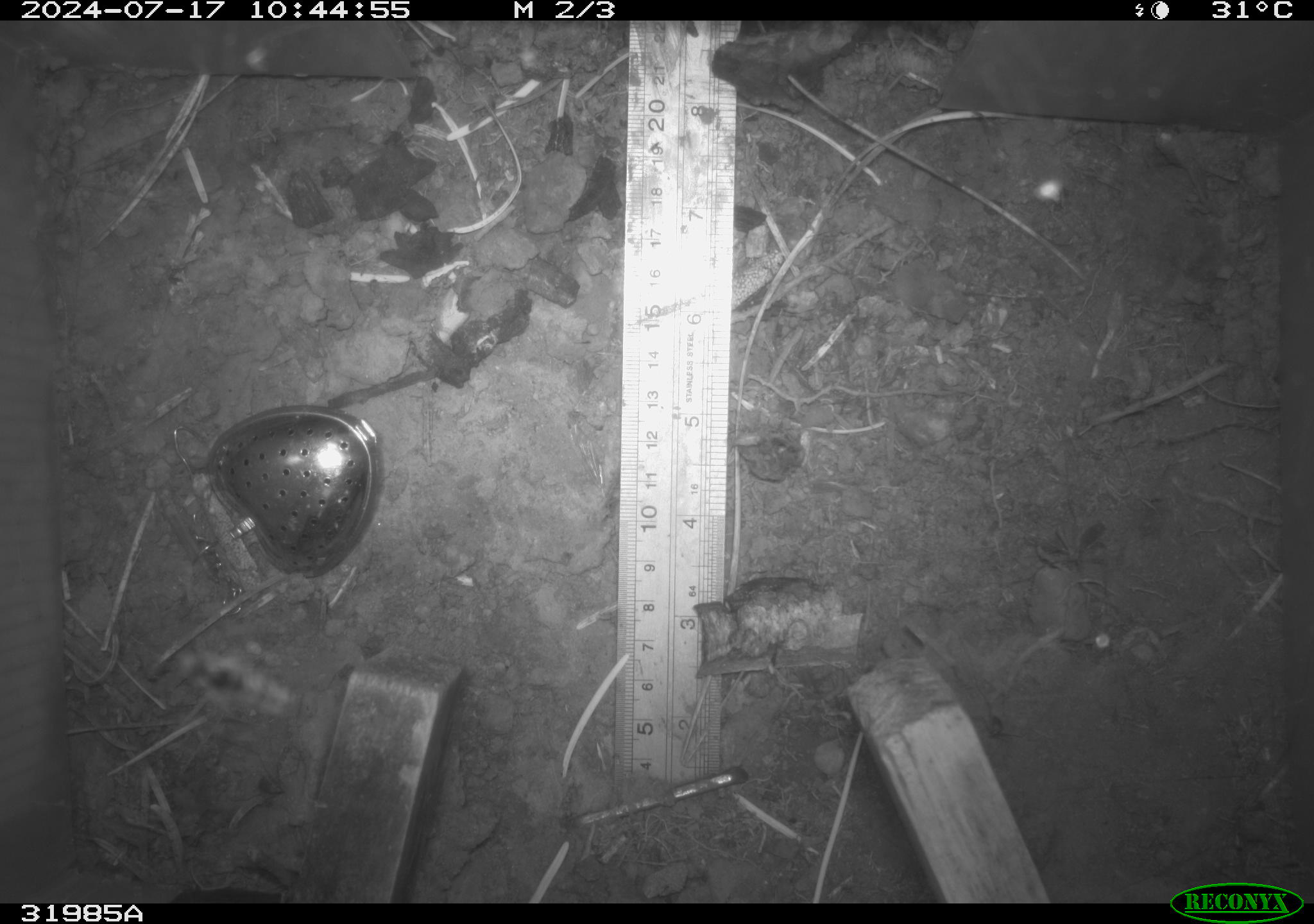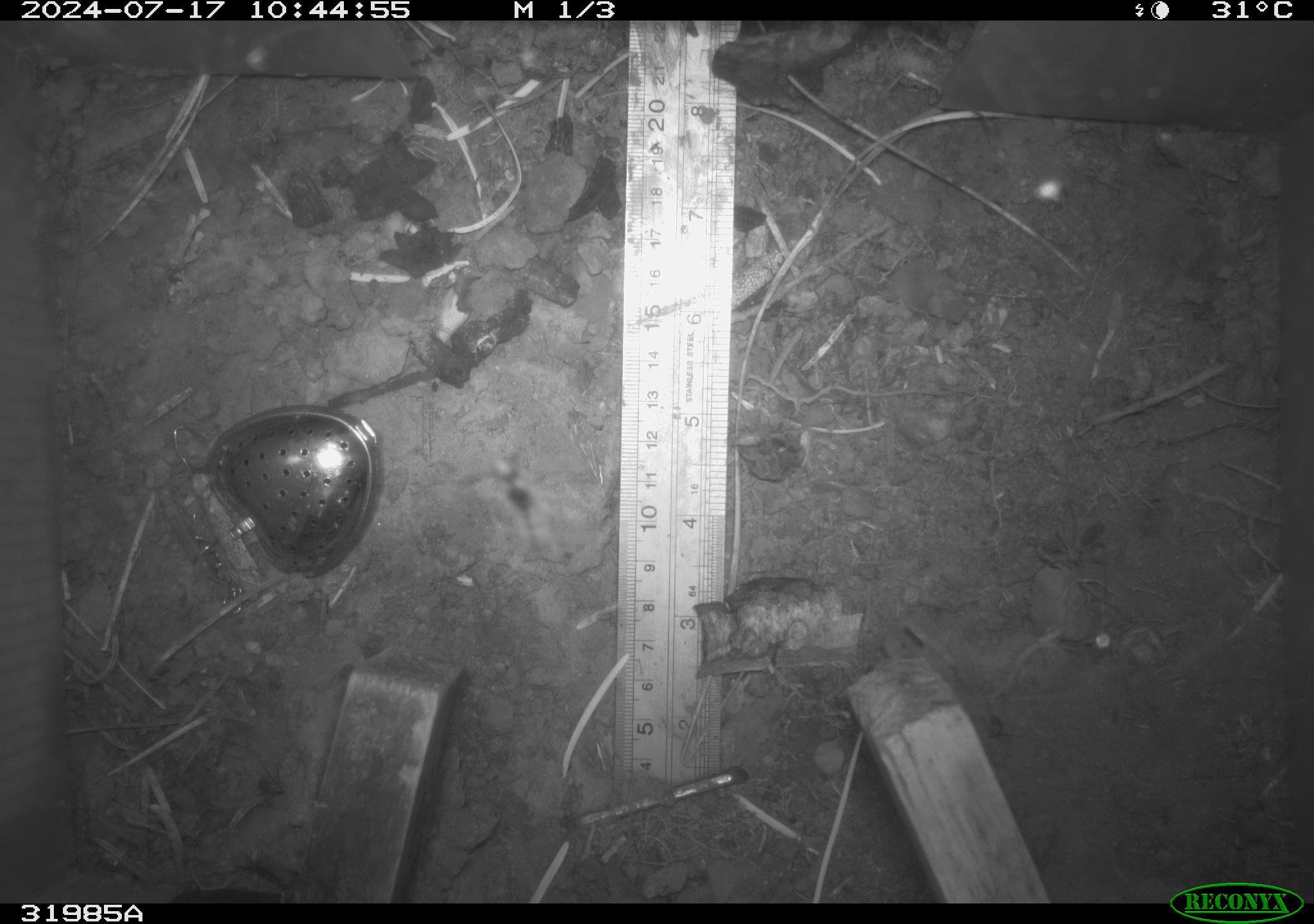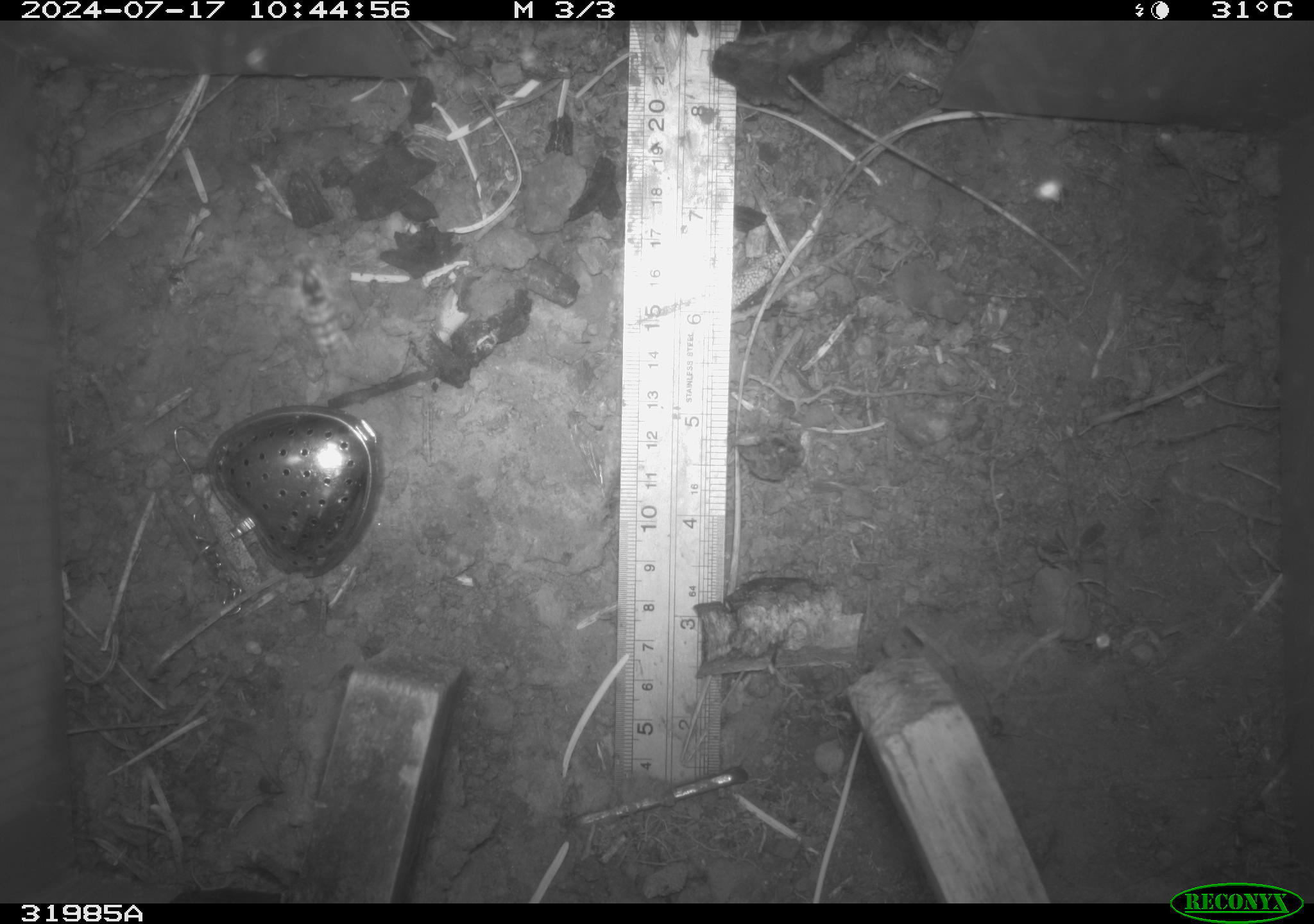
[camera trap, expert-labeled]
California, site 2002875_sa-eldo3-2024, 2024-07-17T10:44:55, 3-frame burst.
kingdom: Animalia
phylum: Arthropoda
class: Insecta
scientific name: Insecta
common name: insect